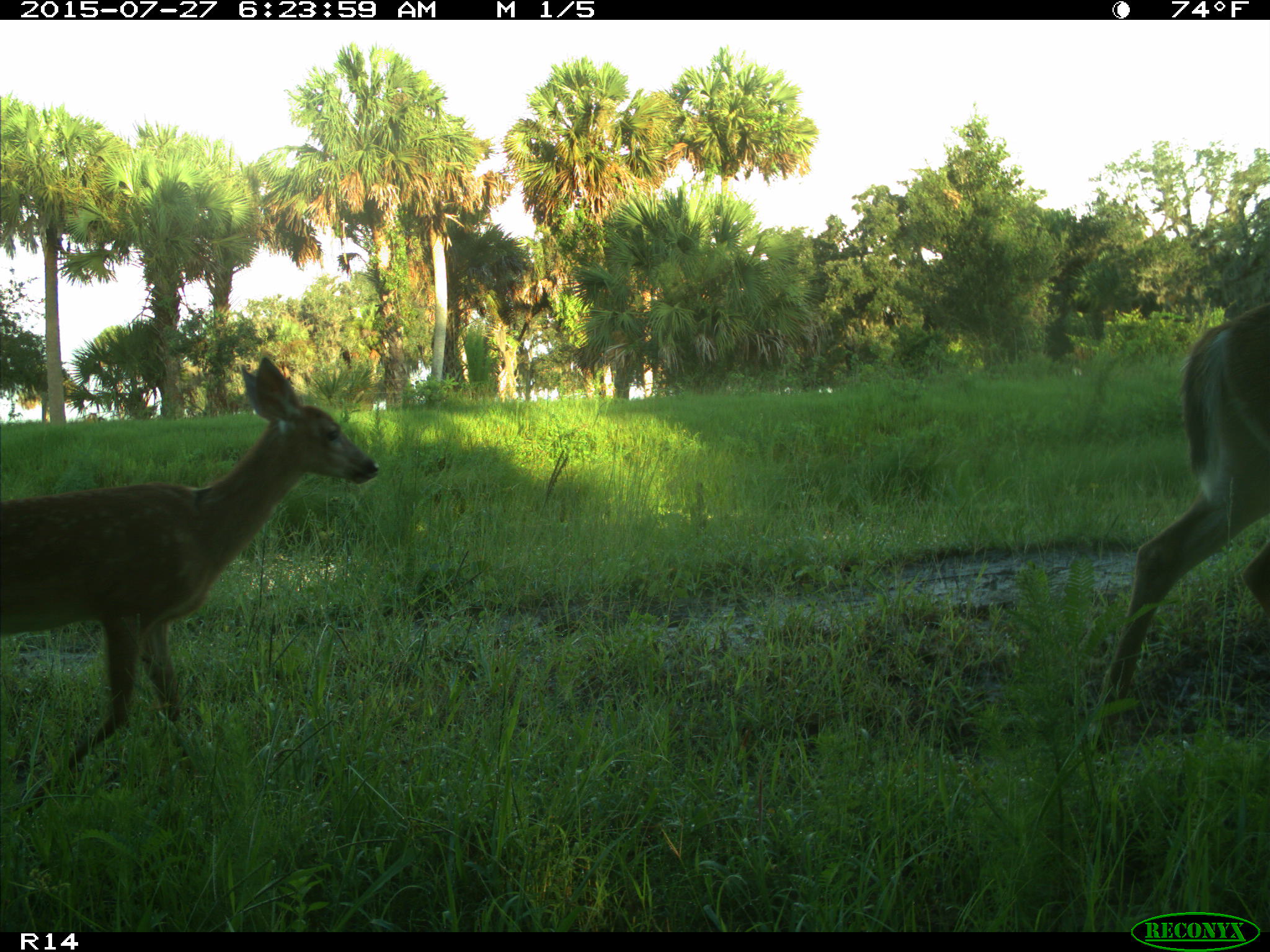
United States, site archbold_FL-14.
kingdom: Animalia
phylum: Chordata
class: Mammalia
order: Artiodactyla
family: Cervidae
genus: Odocoileus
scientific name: Odocoileus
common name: deer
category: unidentified deer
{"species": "unidentified deer (deer) (Odocoileus)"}